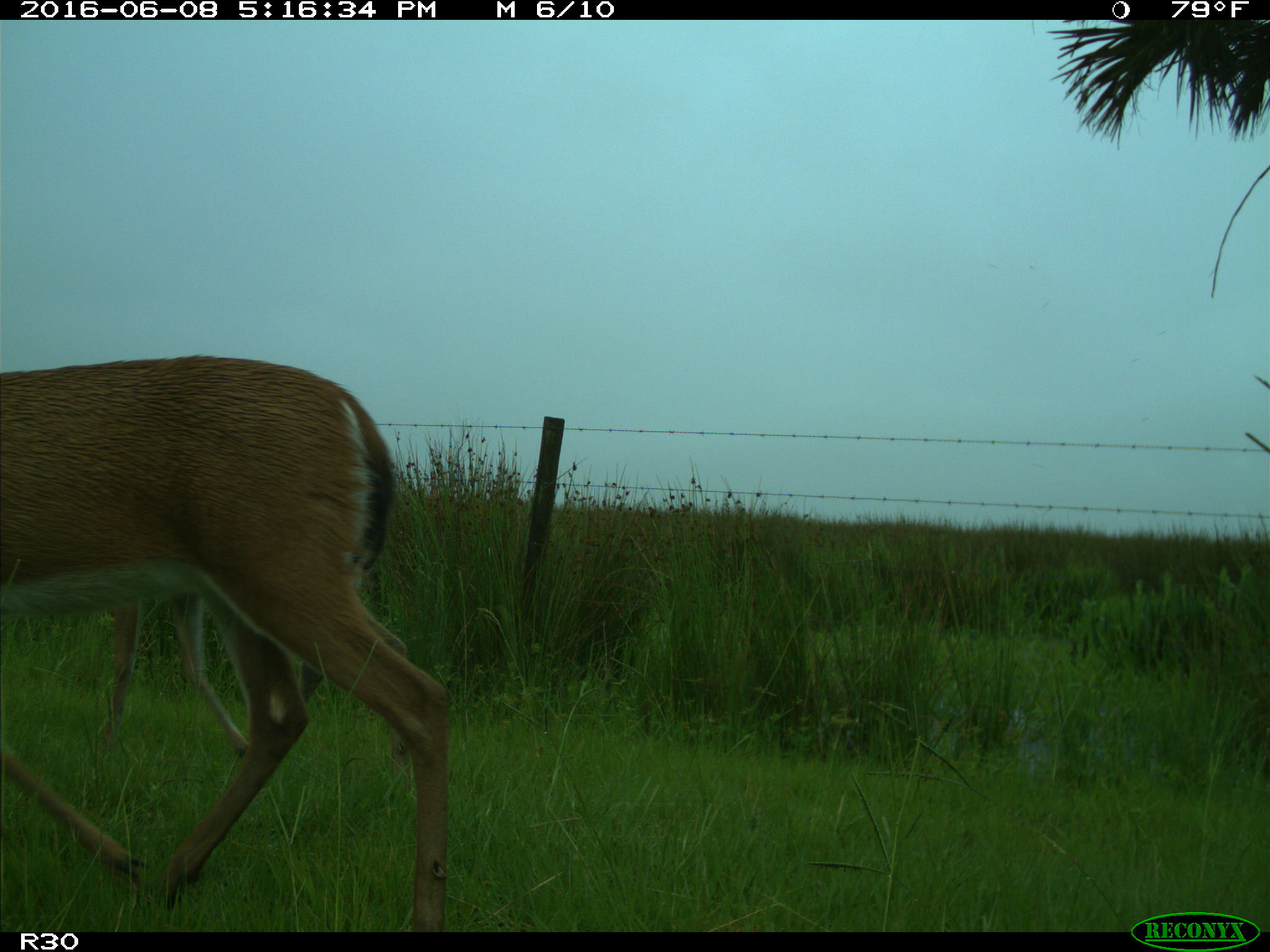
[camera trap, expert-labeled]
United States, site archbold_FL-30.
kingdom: Animalia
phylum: Chordata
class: Mammalia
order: Artiodactyla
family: Cervidae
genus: Odocoileus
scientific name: Odocoileus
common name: deer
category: unidentified deer